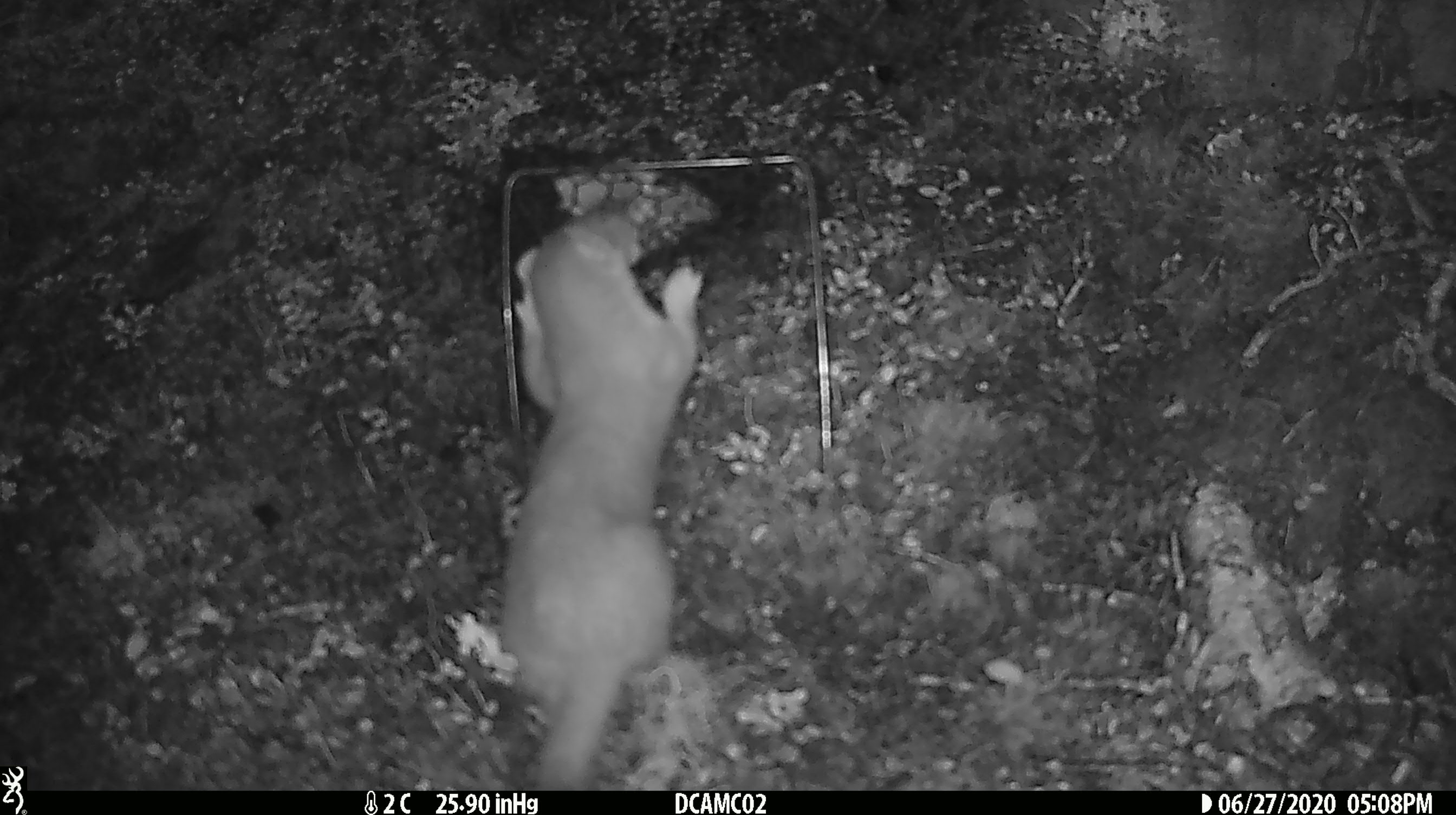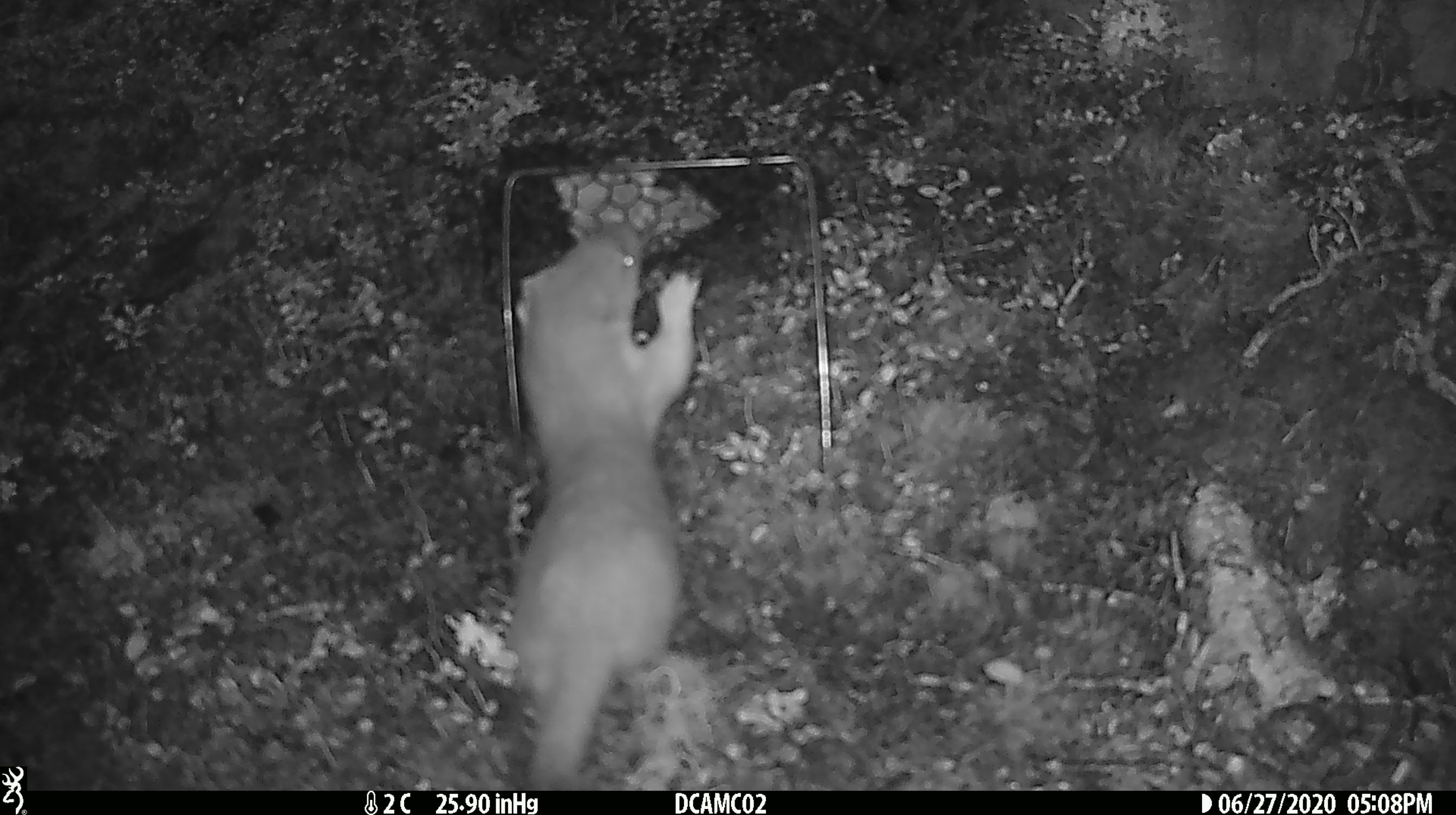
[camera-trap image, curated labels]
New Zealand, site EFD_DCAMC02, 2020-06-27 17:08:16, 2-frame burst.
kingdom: Animalia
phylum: Chordata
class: Mammalia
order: Carnivora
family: Mustelidae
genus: Mustela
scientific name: Mustela erminea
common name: stoat